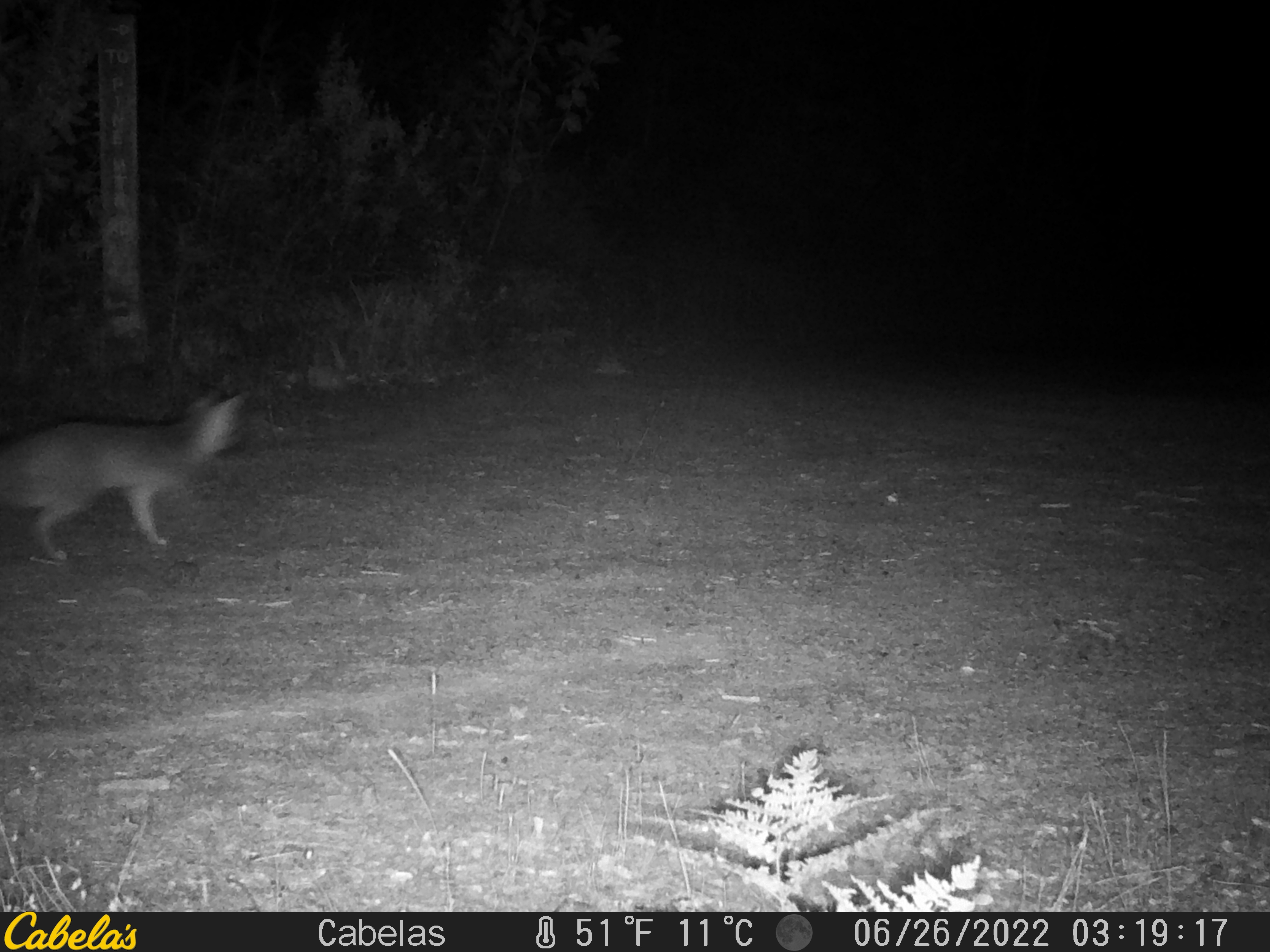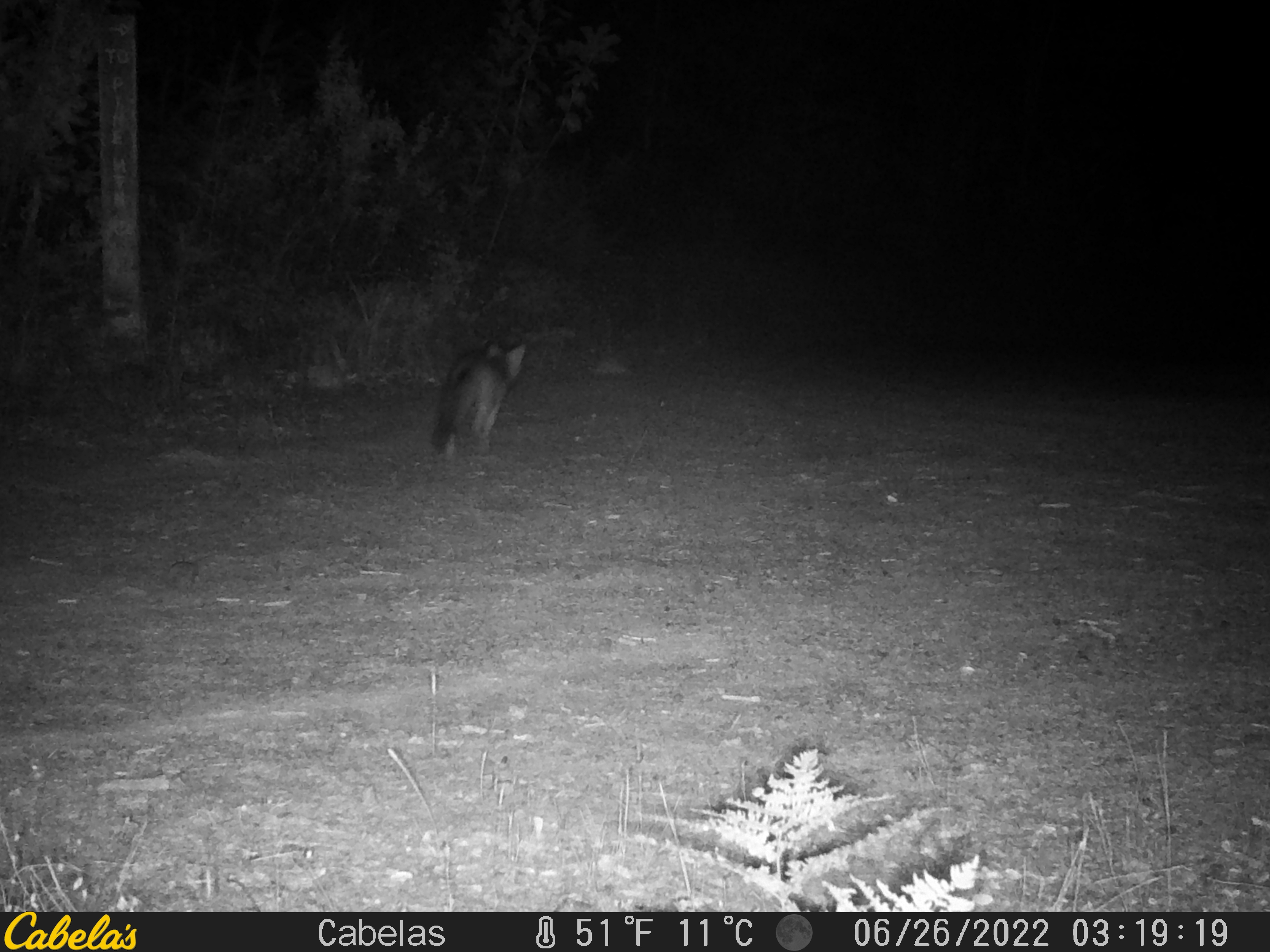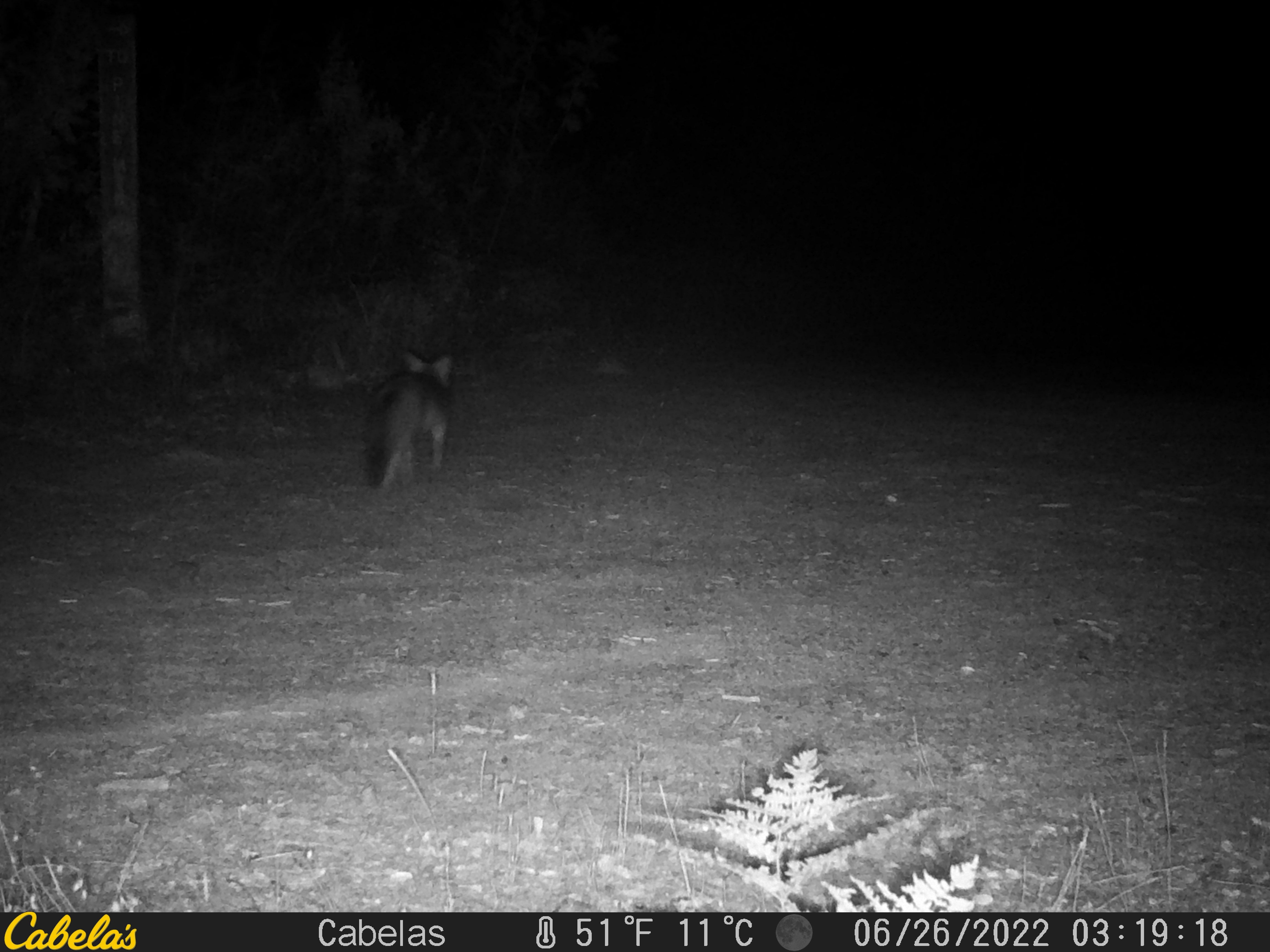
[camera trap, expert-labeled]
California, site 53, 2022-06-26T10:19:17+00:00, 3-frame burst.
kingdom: Animalia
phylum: Chordata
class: Mammalia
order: Carnivora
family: Canidae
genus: Urocyon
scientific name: Urocyon cinereoargenteus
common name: gray fox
Gray fox (Urocyon cinereoargenteus).